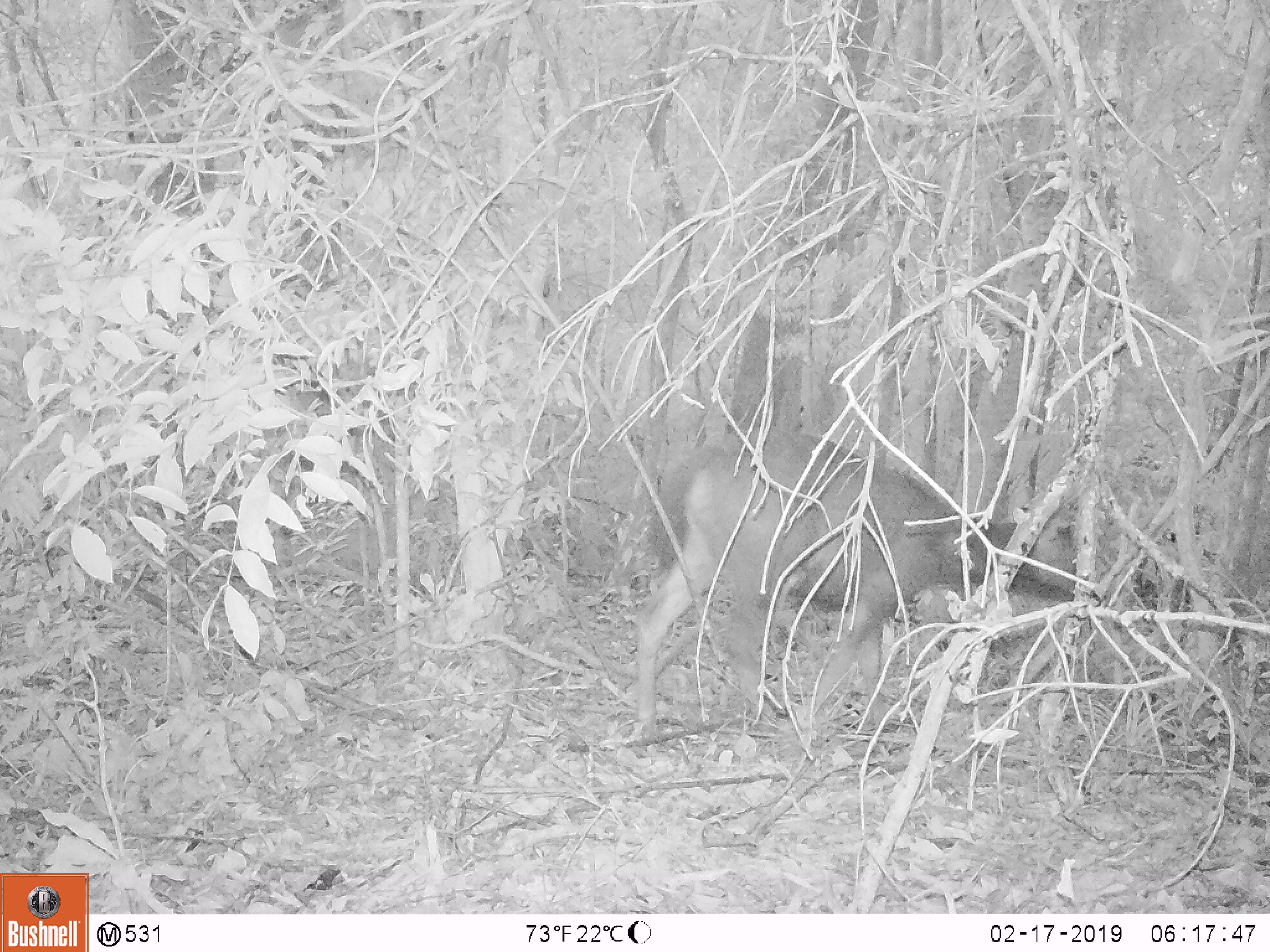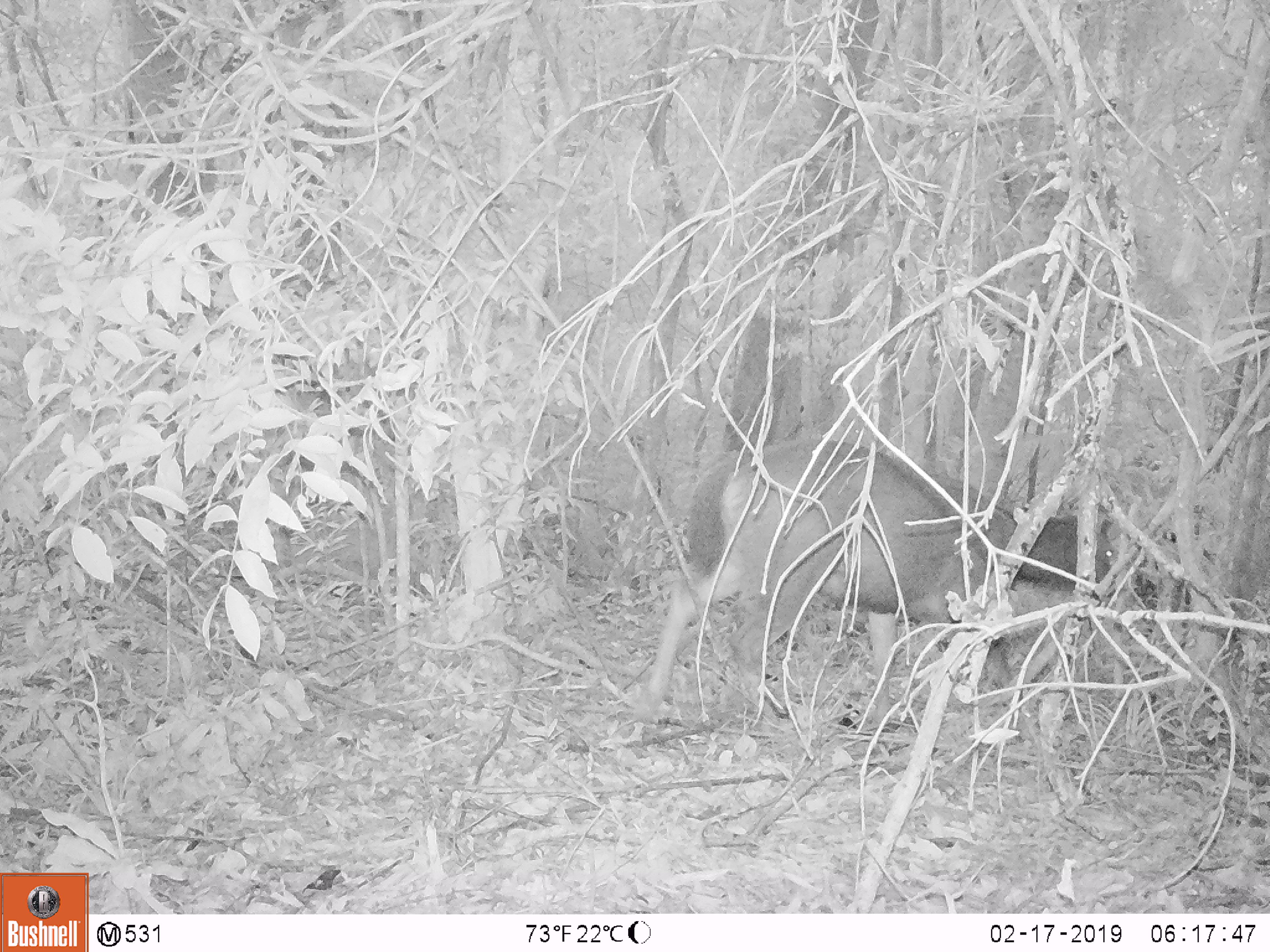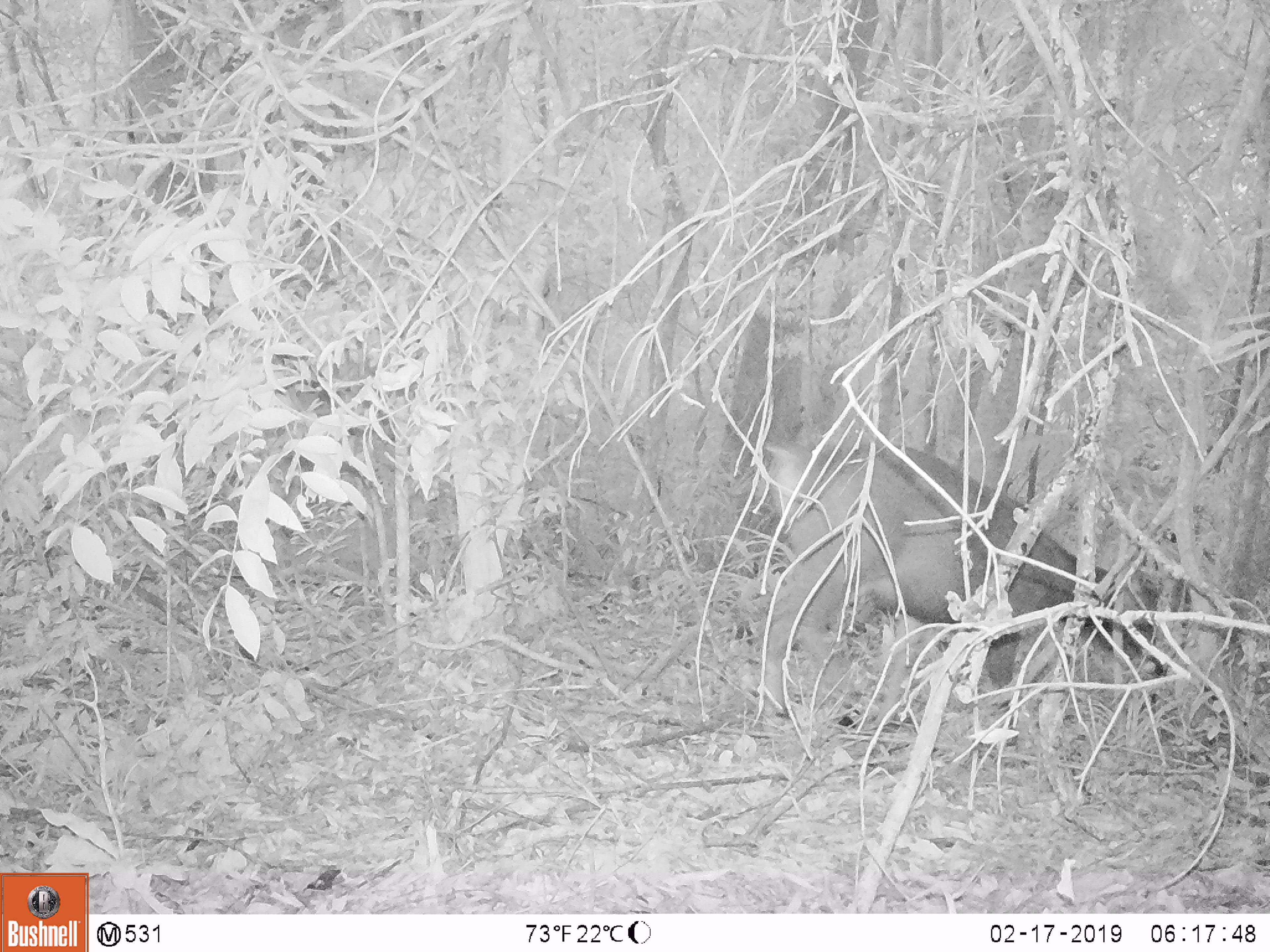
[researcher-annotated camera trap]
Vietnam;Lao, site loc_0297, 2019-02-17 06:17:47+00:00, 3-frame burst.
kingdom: Animalia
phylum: Chordata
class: Mammalia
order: Artiodactyla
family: Cervidae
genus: Rusa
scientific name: Rusa unicolor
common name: sambar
Sambar (Rusa unicolor). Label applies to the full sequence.